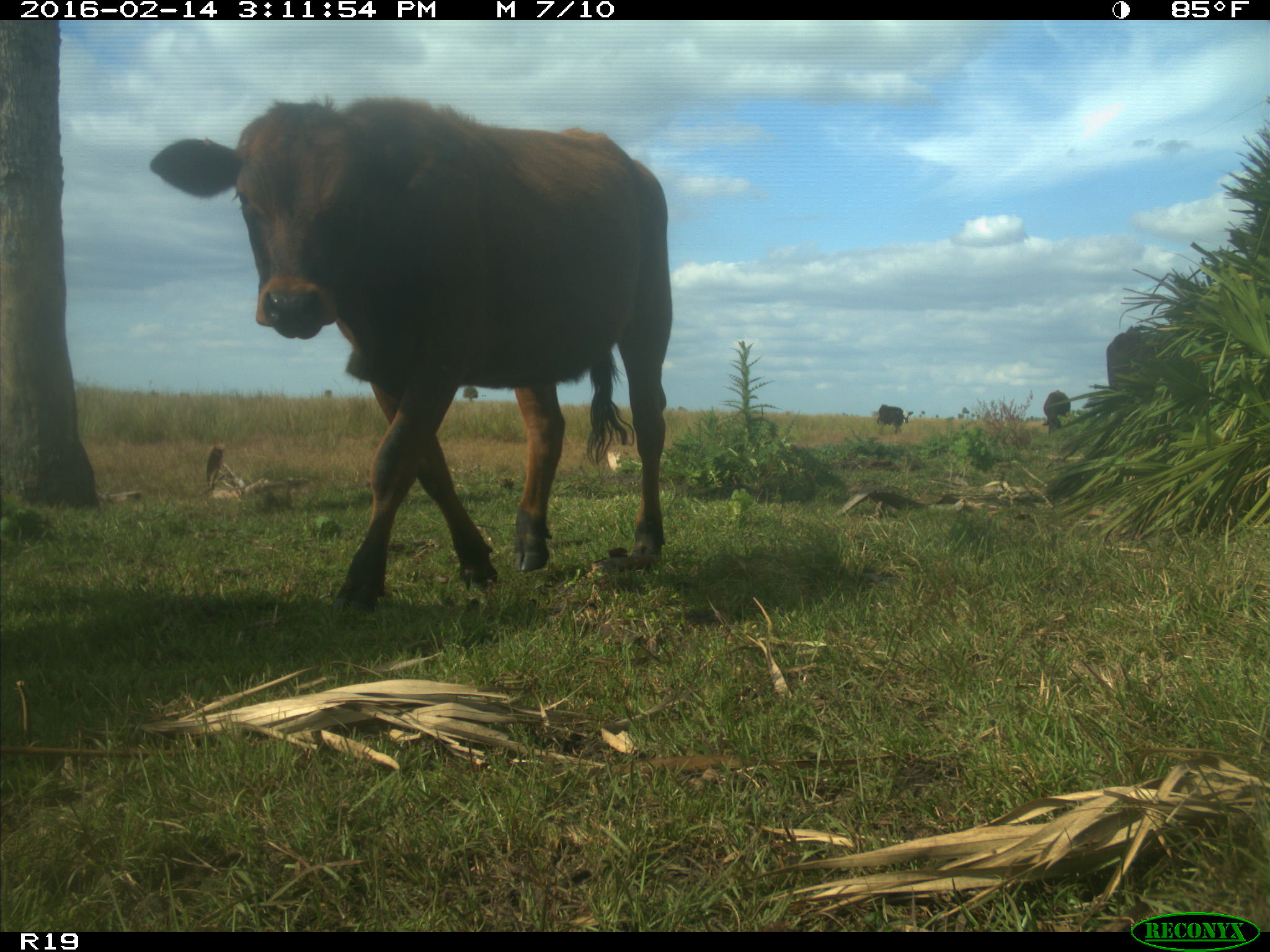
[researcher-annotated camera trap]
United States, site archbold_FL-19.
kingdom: Animalia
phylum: Chordata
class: Mammalia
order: Artiodactyla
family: Bovidae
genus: Bos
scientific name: Bos taurus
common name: domestic cow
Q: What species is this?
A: Bos taurus (domestic cow).